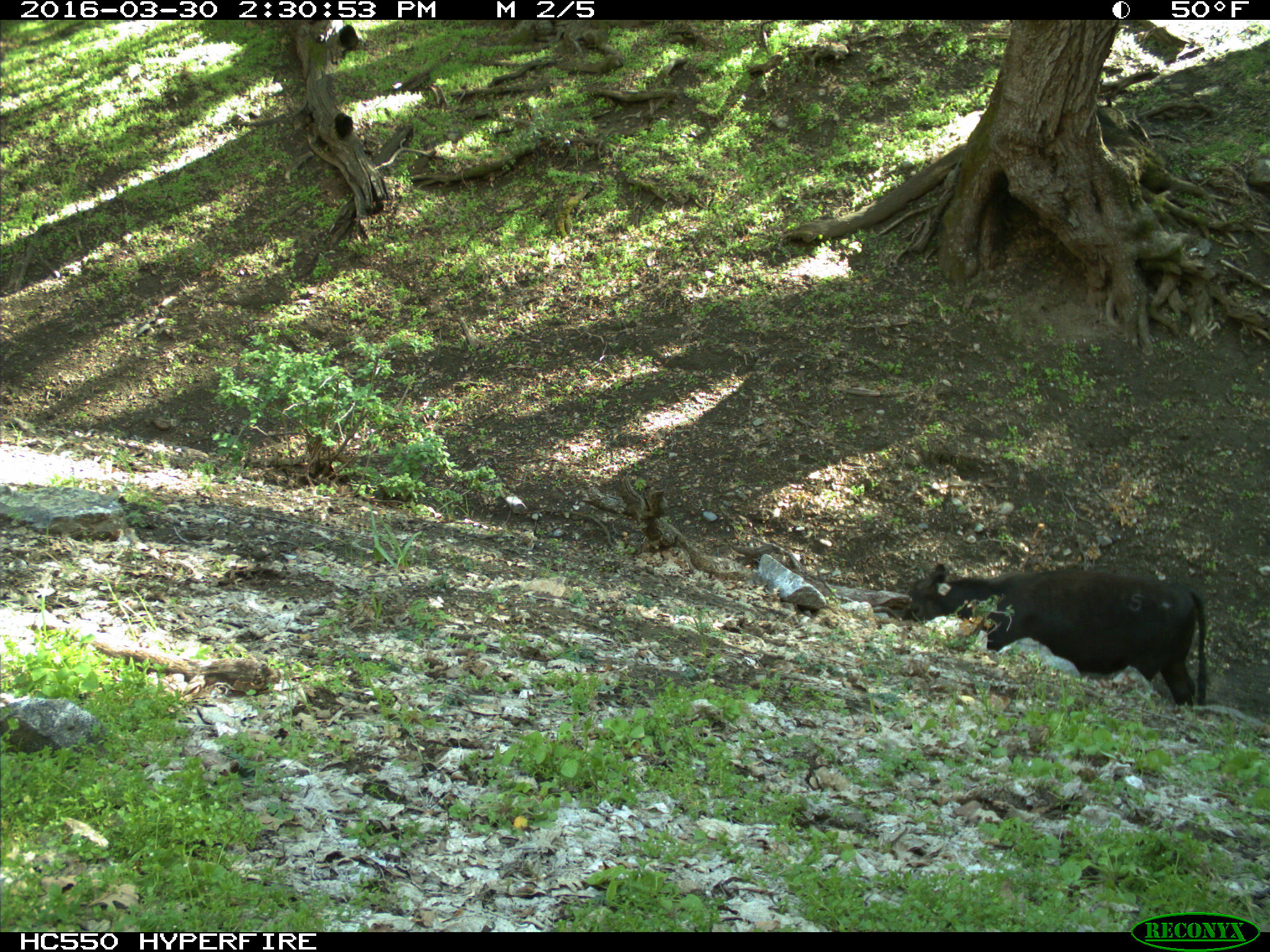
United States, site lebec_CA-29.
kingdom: Animalia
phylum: Chordata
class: Mammalia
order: Artiodactyla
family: Bovidae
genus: Bos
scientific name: Bos taurus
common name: domestic cow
Bos taurus (domestic cow).